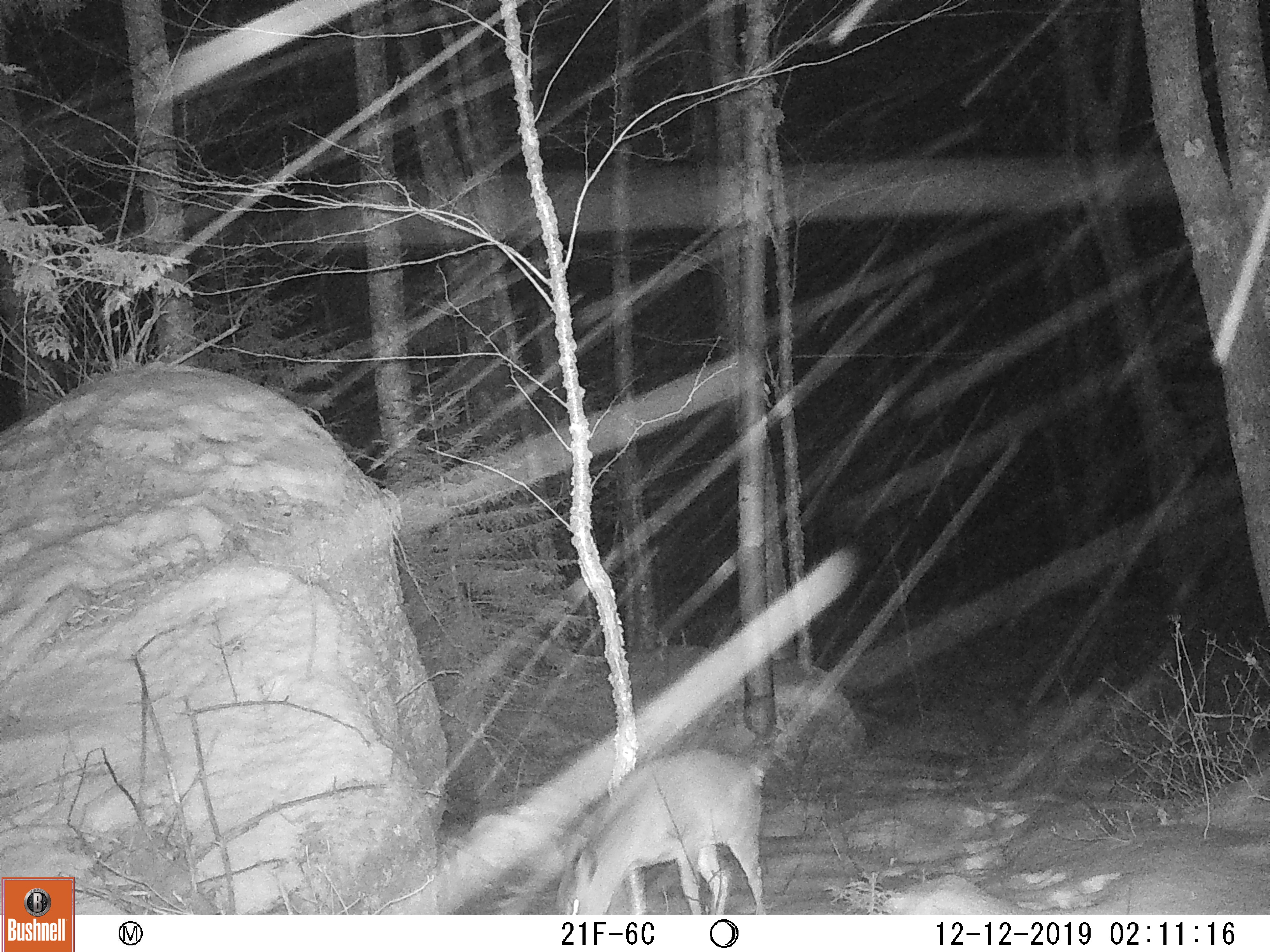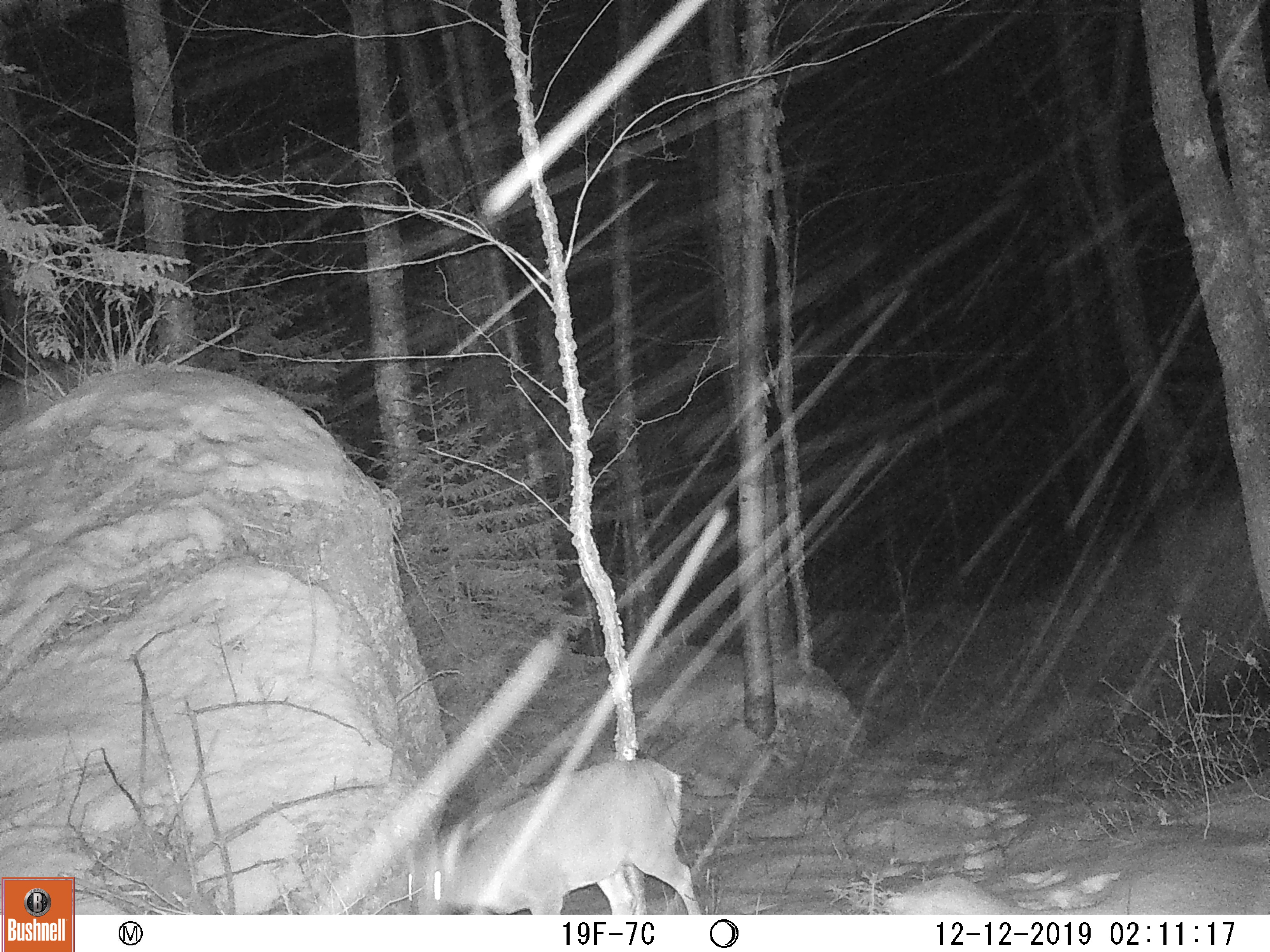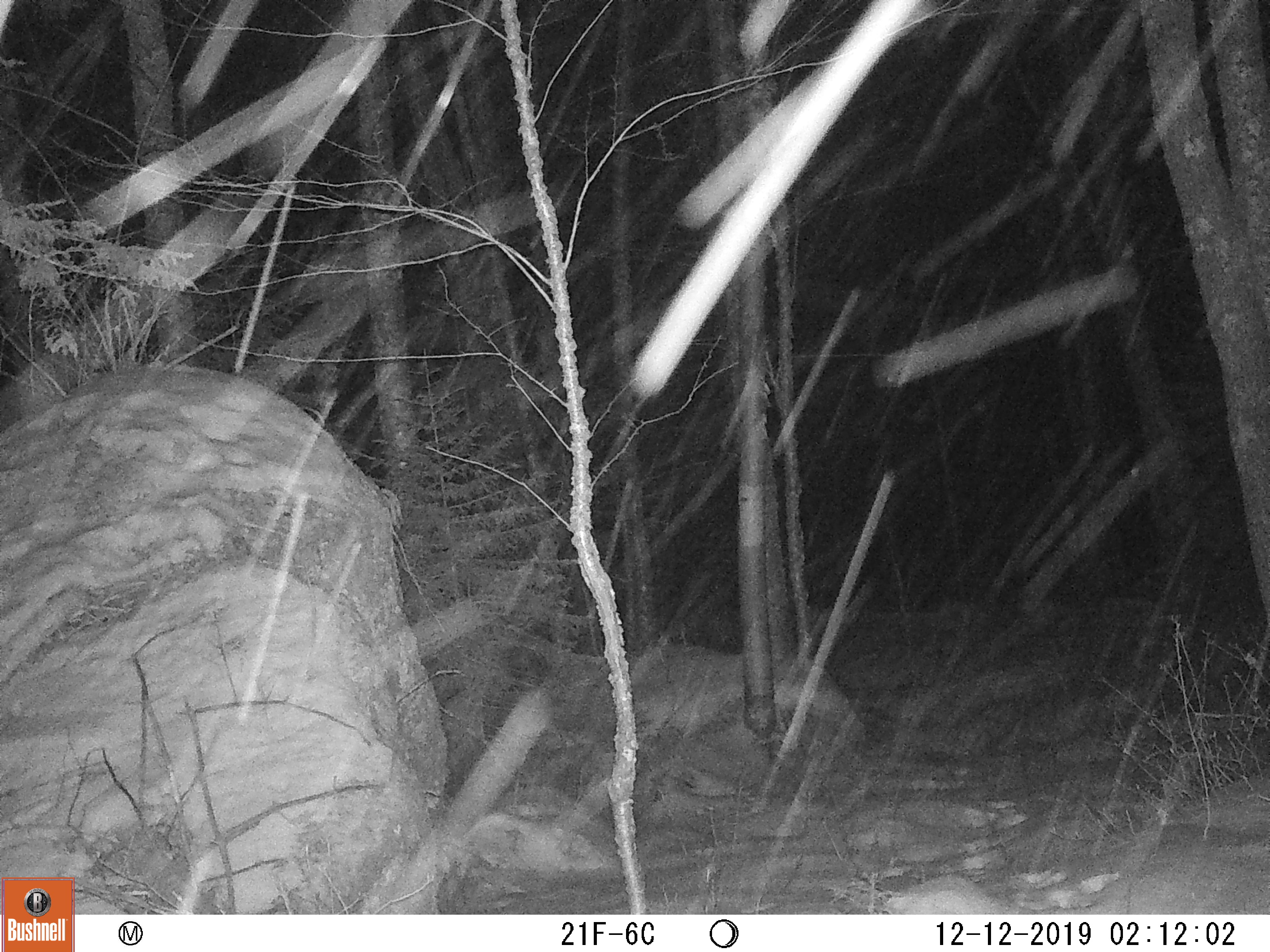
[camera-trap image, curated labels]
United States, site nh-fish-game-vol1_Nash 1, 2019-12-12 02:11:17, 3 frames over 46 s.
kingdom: Animalia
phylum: Chordata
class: Mammalia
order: Artiodactyla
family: Cervidae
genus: Odocoileus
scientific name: Odocoileus virginianus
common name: white-tailed deer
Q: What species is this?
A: White-tailed deer (Odocoileus virginianus).